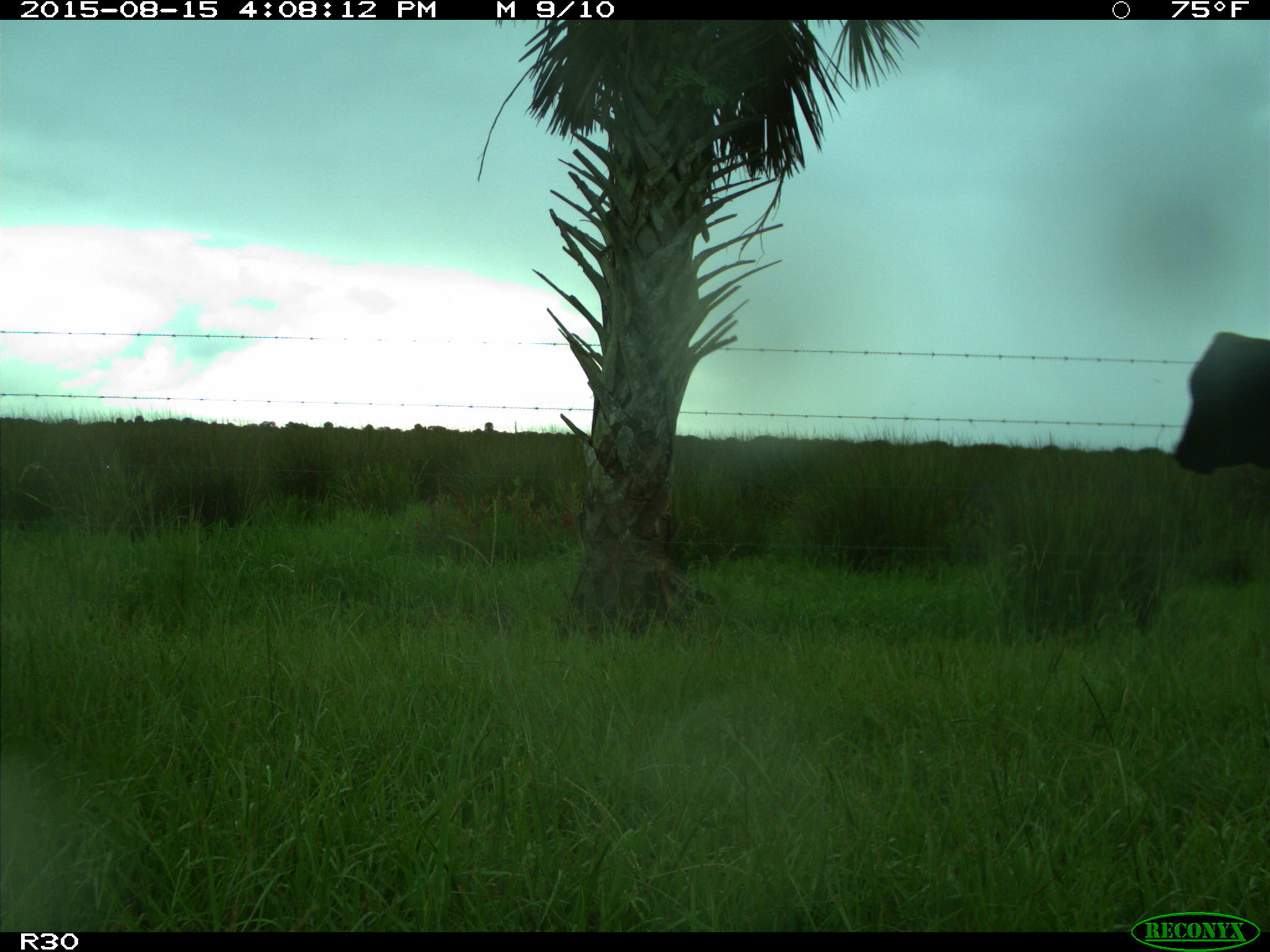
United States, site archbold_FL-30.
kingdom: Animalia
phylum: Chordata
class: Mammalia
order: Artiodactyla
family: Bovidae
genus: Bos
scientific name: Bos taurus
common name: domestic cow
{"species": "Bos taurus (domestic cow)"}